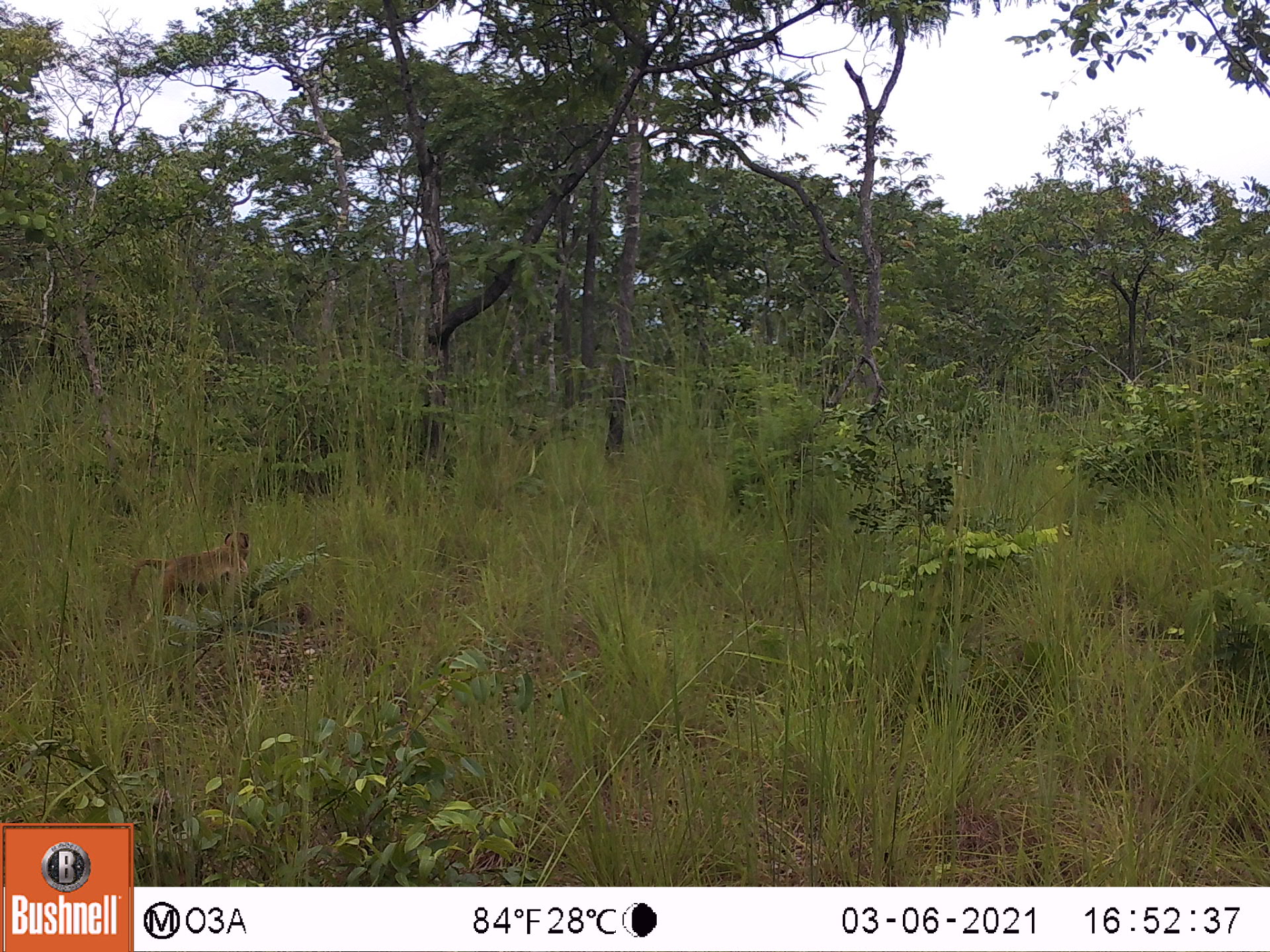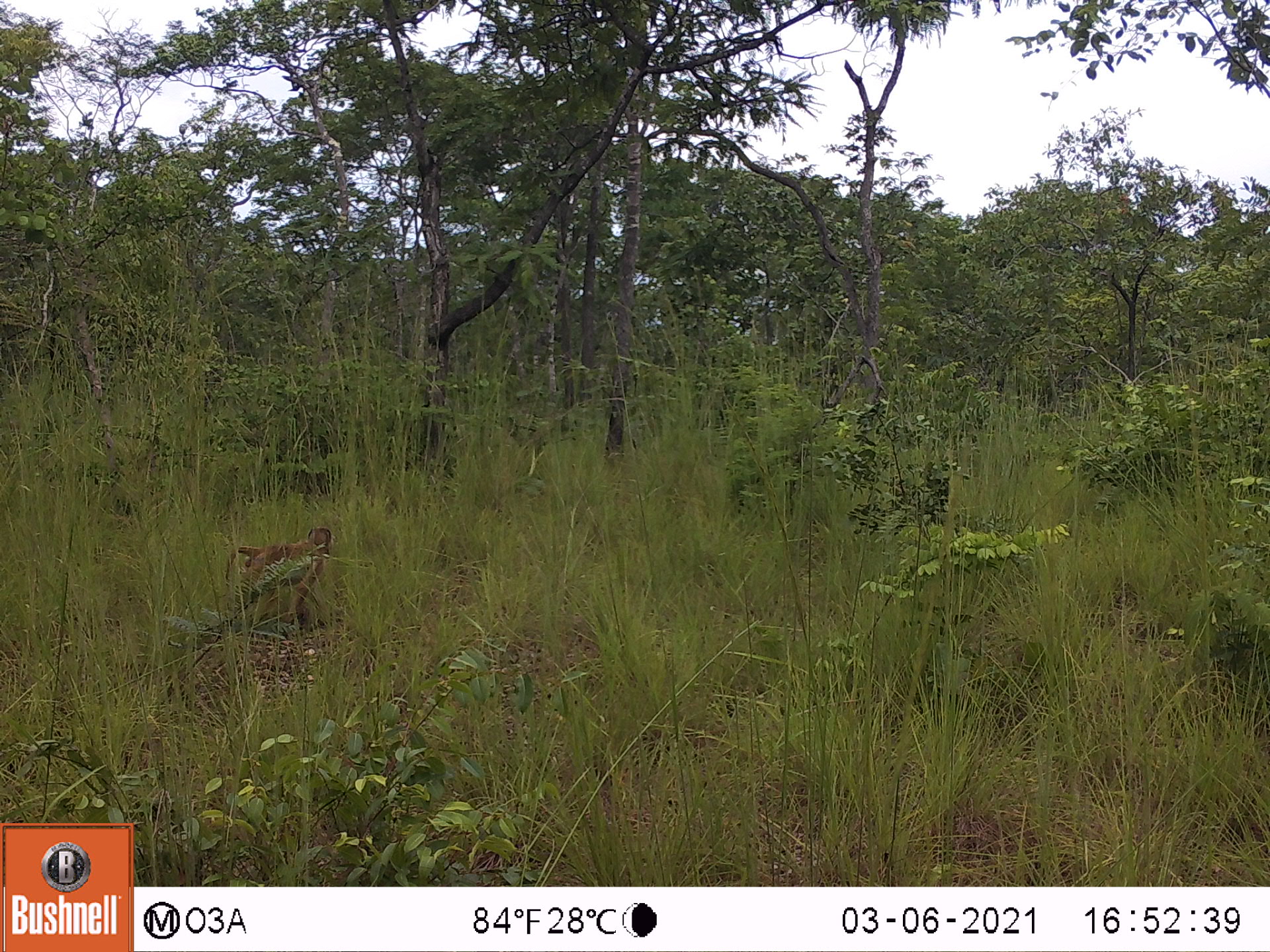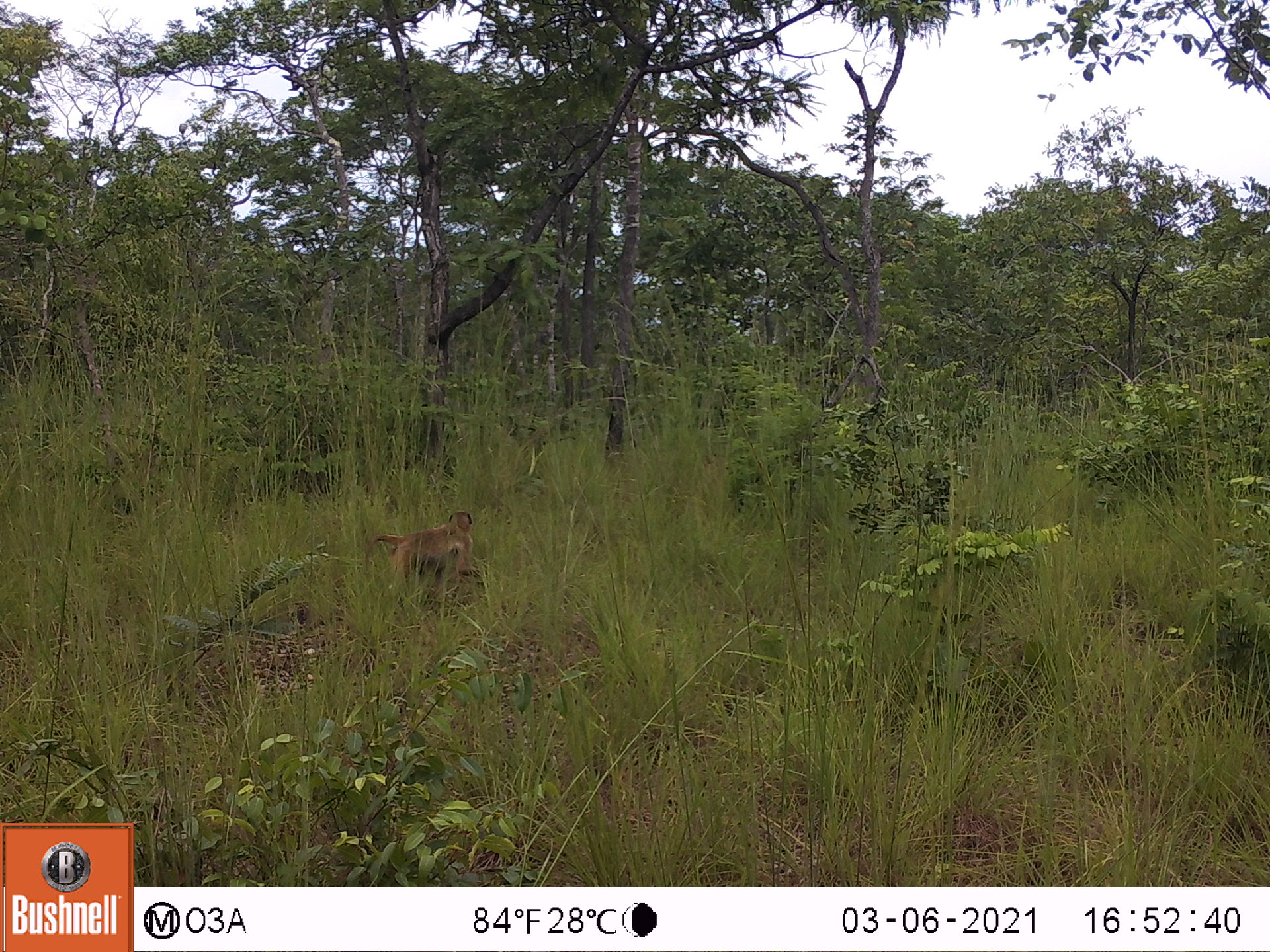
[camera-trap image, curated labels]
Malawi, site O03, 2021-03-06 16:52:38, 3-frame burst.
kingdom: Animalia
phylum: Chordata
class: Mammalia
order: Primates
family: Cercopithecidae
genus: Papio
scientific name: Papio cynocephalus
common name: yellow baboon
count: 1